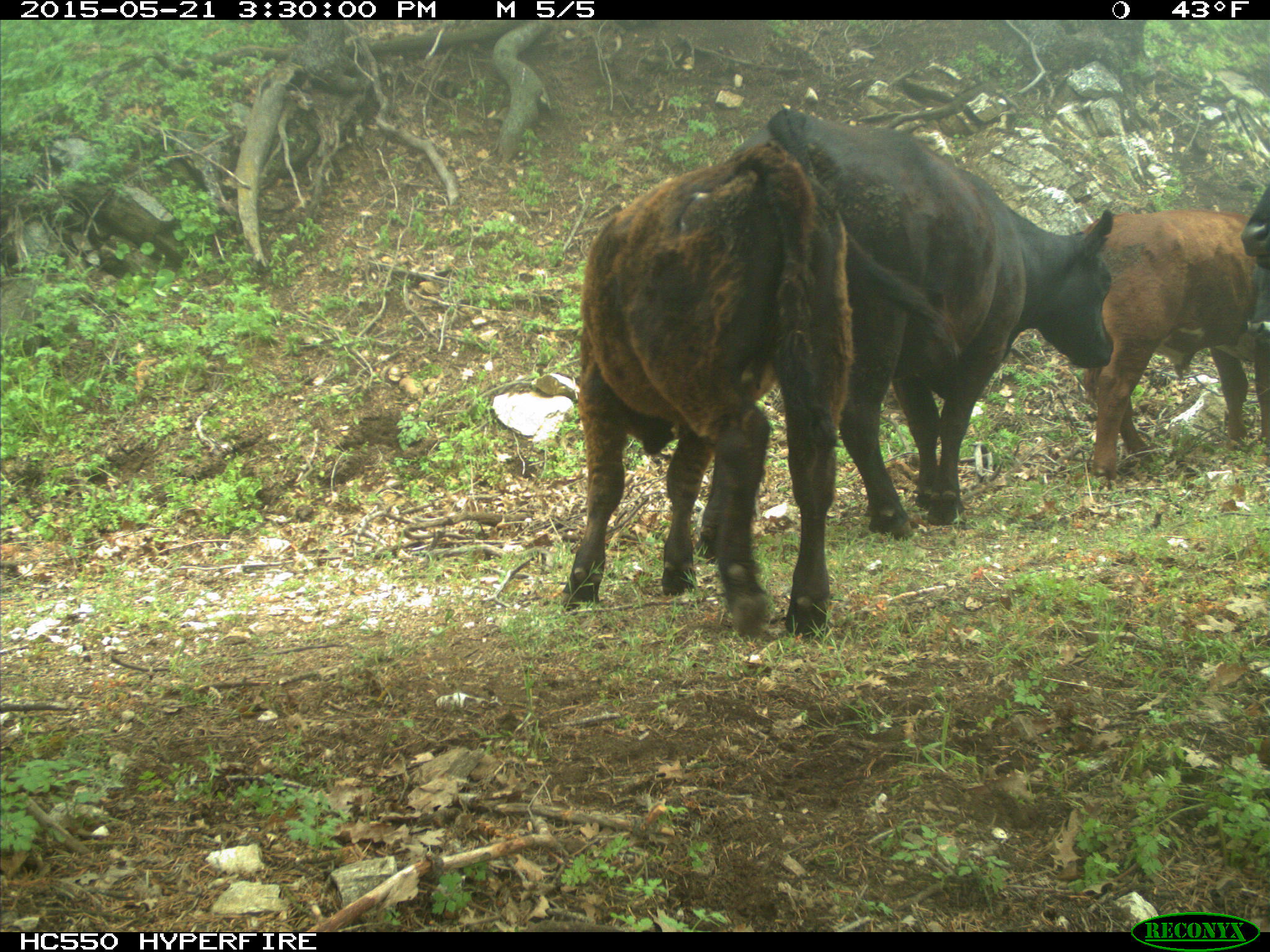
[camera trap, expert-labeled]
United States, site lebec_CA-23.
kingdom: Animalia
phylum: Chordata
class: Mammalia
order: Artiodactyla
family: Bovidae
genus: Bos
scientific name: Bos taurus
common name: domestic cow